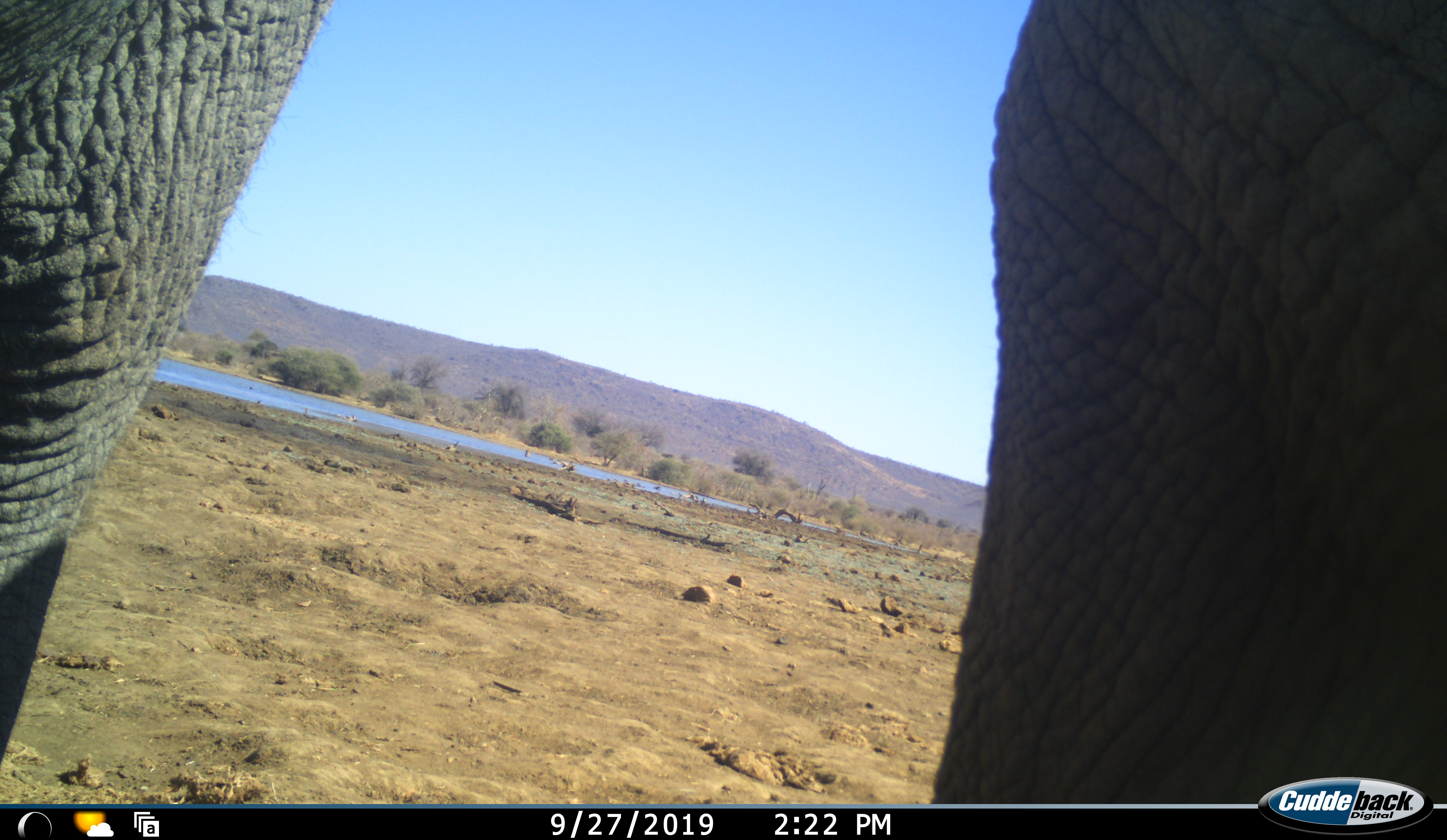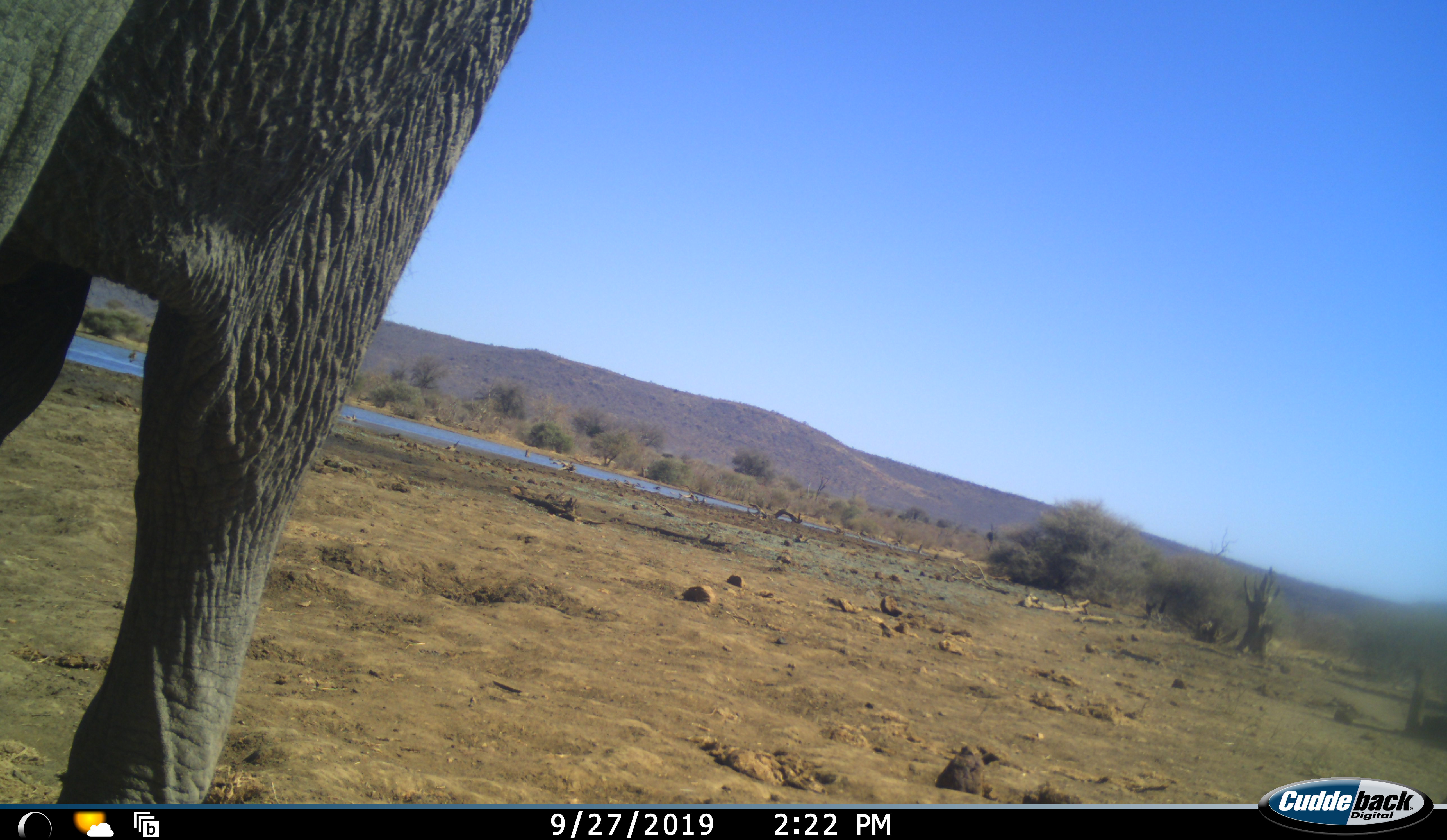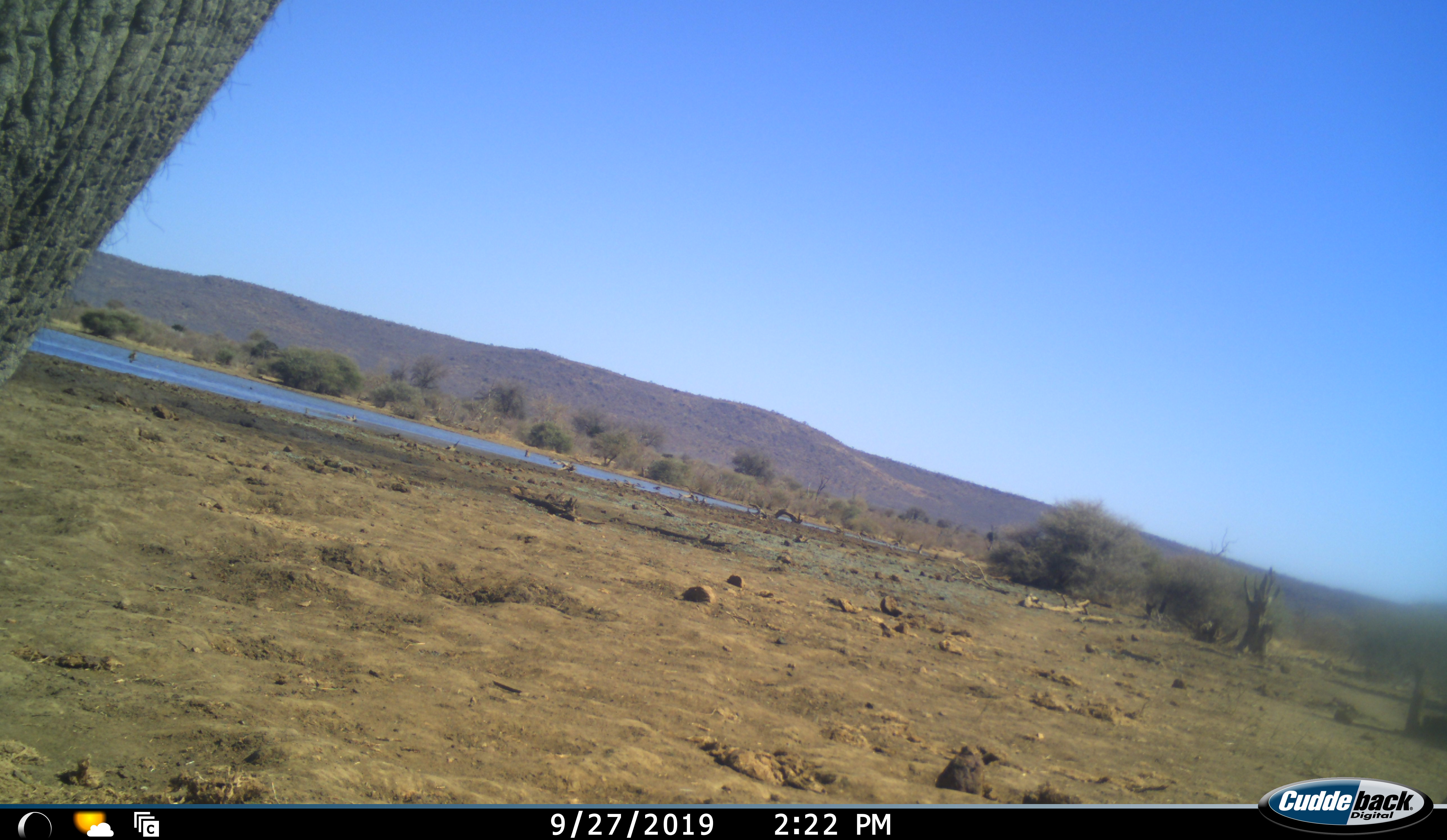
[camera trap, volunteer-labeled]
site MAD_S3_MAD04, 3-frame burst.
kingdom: Animalia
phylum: Chordata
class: Mammalia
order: Proboscidea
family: Elephantidae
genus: Loxodonta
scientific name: Loxodonta africana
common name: african bush elephant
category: elephant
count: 1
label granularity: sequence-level